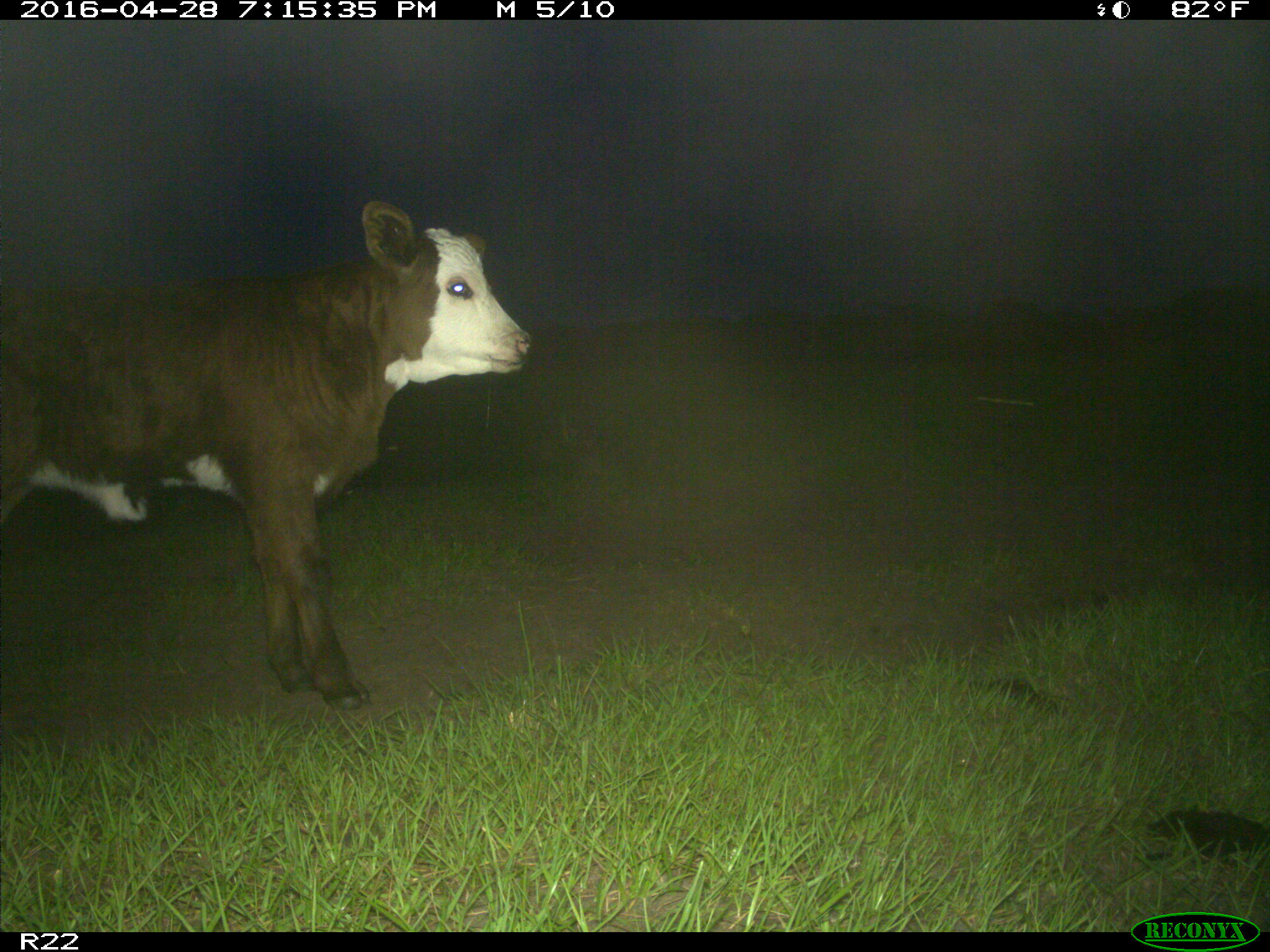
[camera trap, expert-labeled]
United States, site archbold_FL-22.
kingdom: Animalia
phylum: Chordata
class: Mammalia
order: Artiodactyla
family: Bovidae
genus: Bos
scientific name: Bos taurus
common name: domestic cow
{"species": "Bos taurus (domestic cow)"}